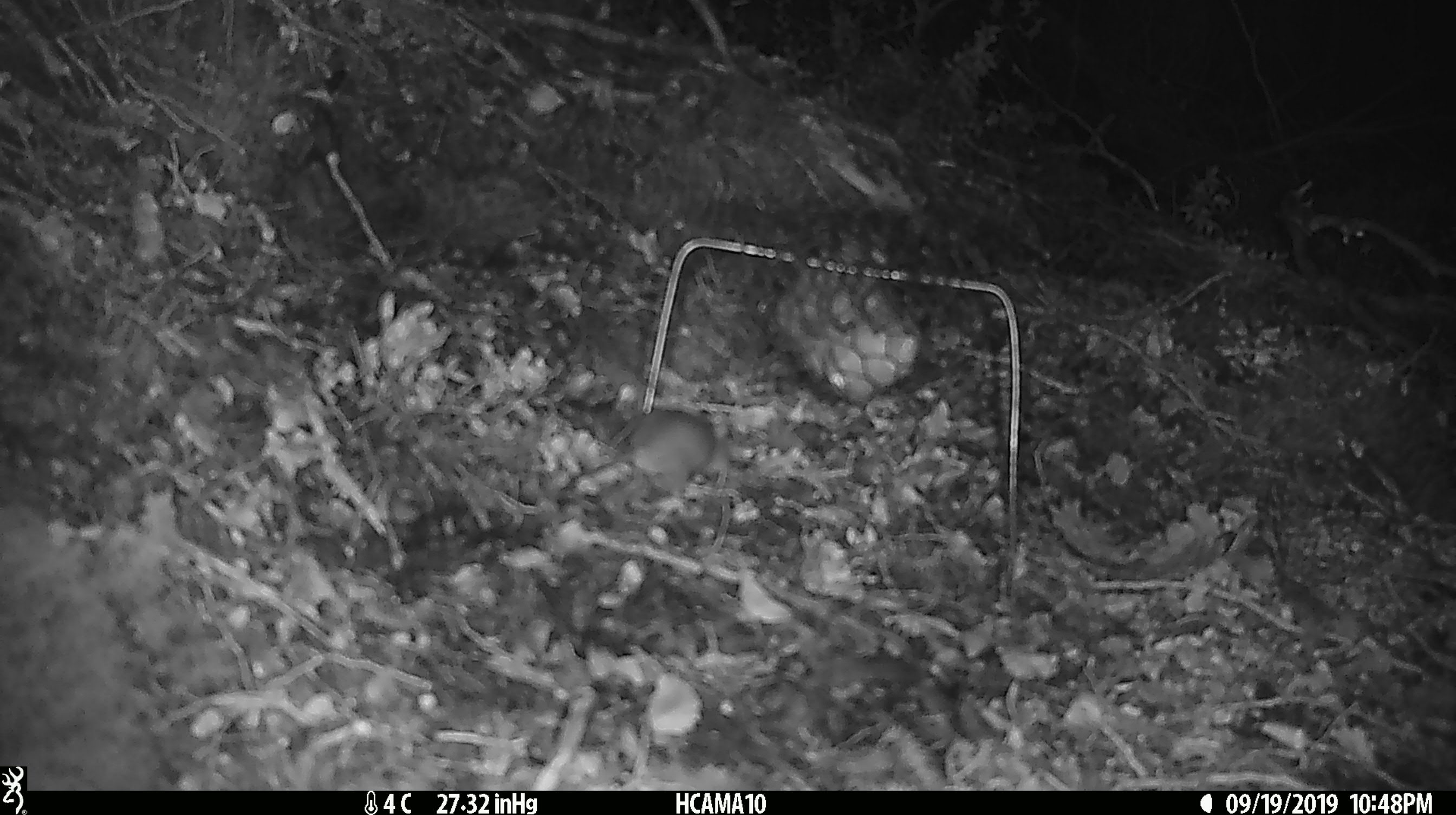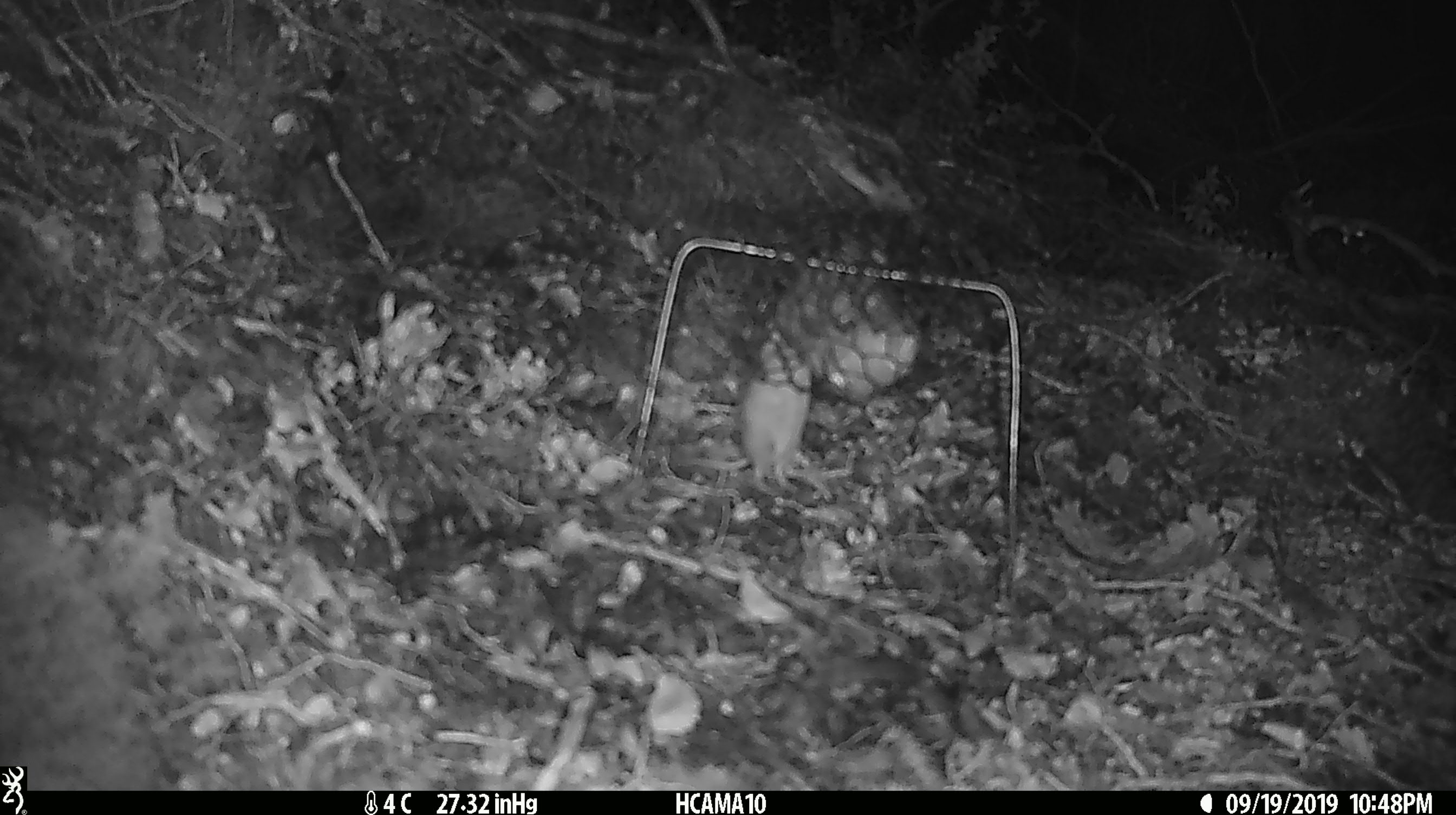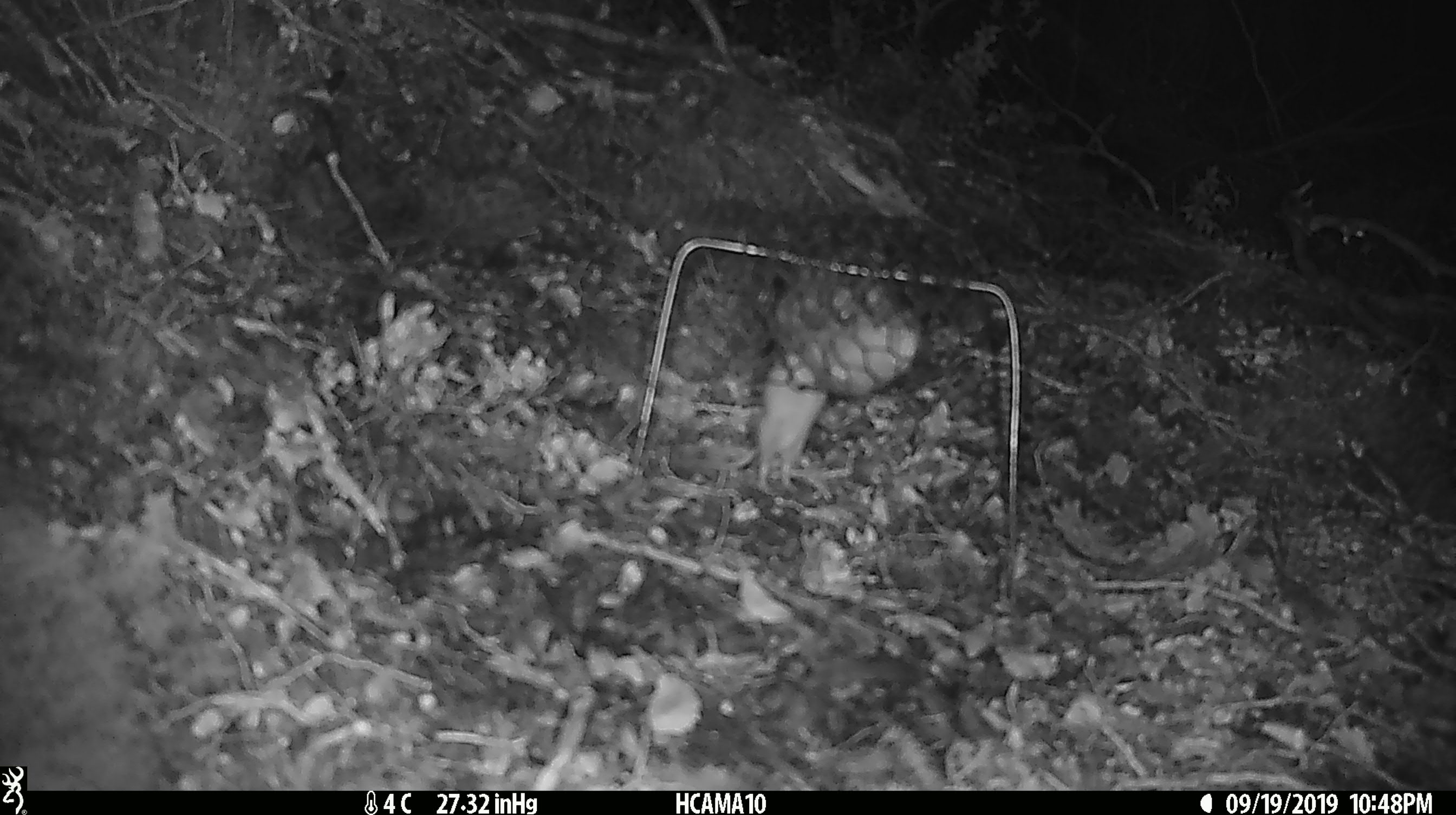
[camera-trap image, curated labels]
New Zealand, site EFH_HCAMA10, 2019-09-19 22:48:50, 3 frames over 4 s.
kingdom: Animalia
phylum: Chordata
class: Mammalia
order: Rodentia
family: Muridae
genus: Mus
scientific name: Mus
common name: mouse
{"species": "mouse (Mus)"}